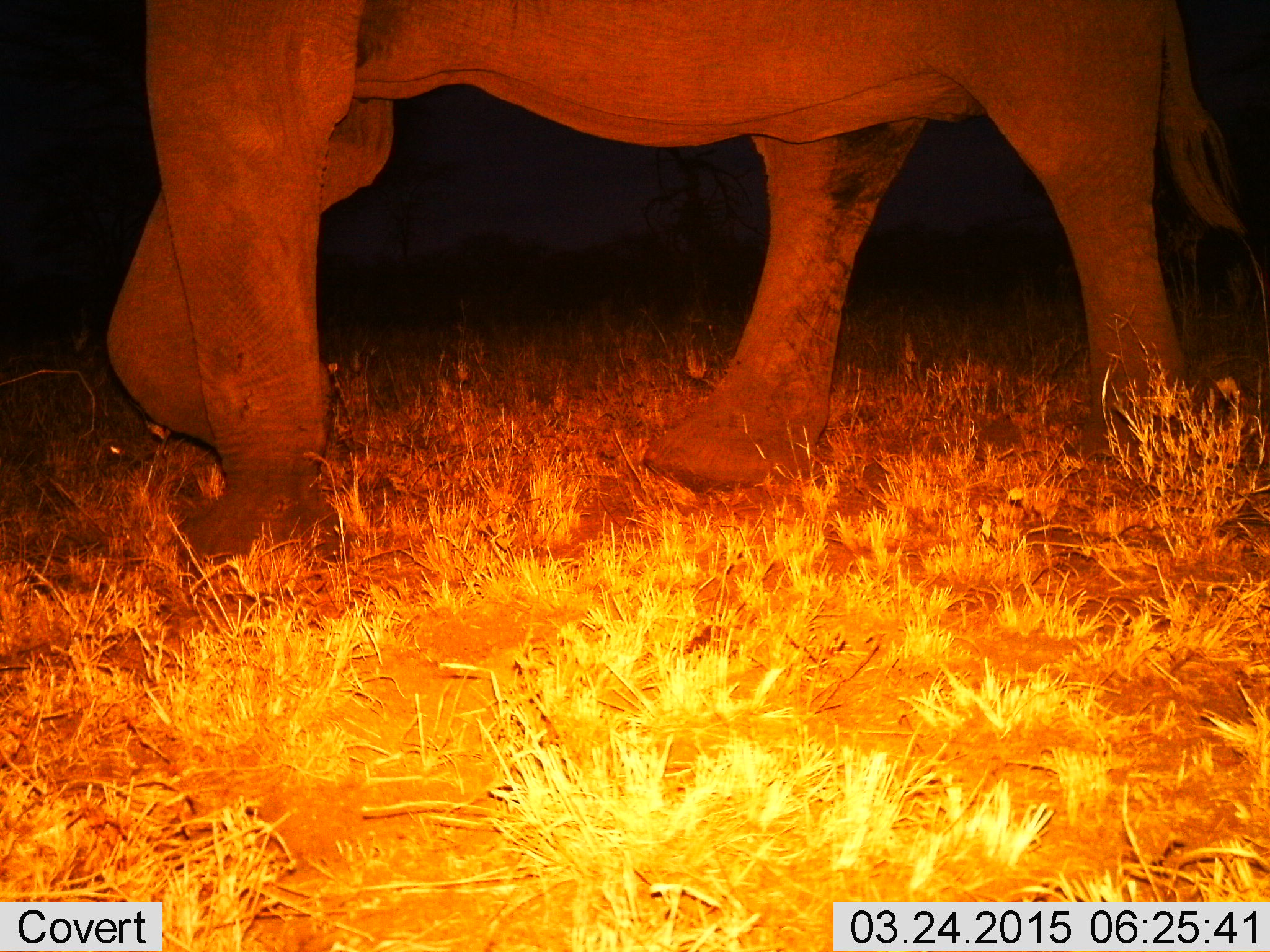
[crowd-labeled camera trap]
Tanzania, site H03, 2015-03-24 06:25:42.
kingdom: Animalia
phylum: Chordata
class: Mammalia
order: Proboscidea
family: Elephantidae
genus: Loxodonta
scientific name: Loxodonta africana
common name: african bush elephant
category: elephant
Elephant (african bush elephant) (Loxodonta africana), count 1. Behavior (volunteer vote fractions): standing 20%, resting 0%, moving 80%, interacting 0%. Young present (vote fraction): 0%. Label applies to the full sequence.